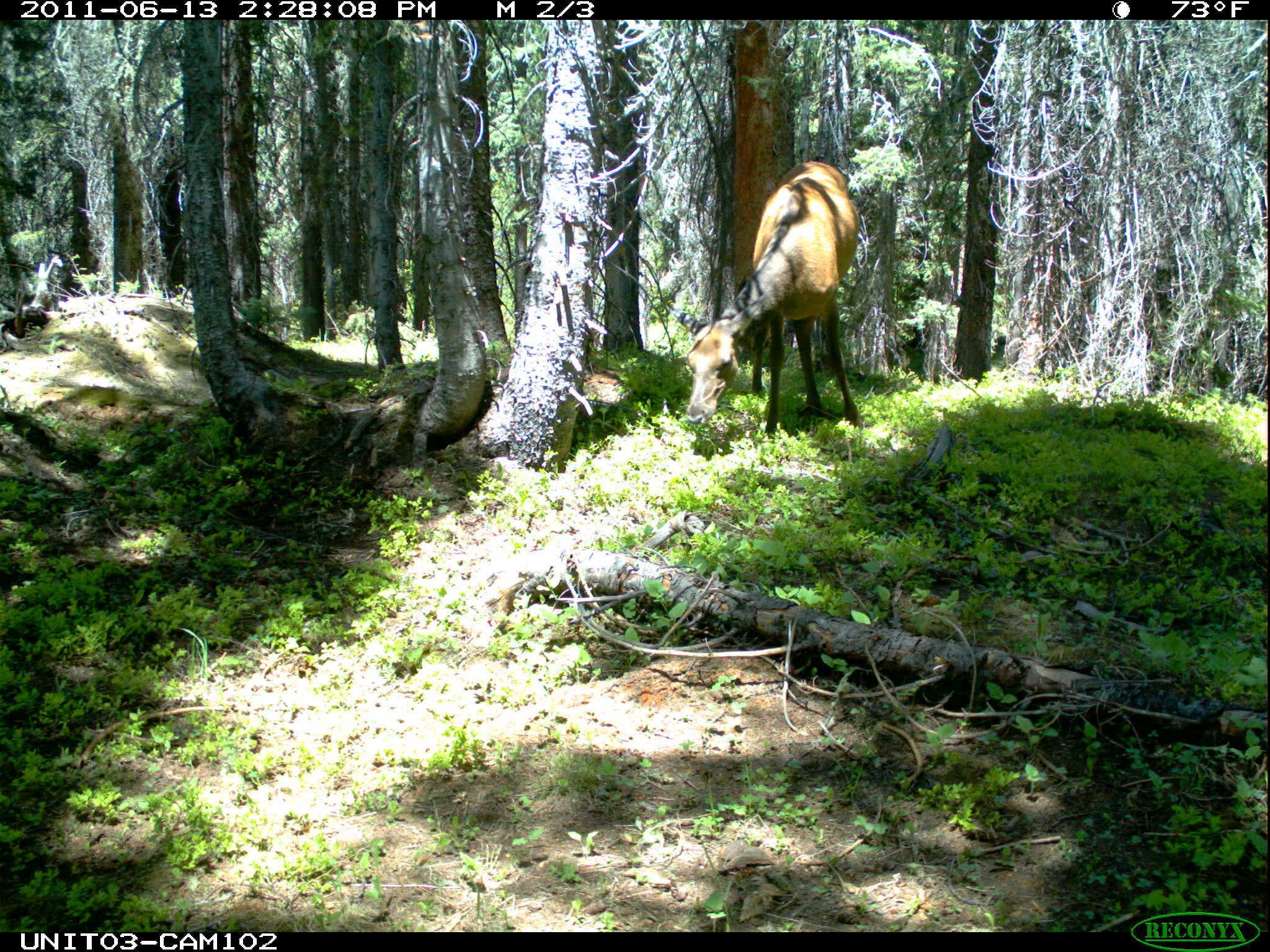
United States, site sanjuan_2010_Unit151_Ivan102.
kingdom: Animalia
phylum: Chordata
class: Mammalia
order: Artiodactyla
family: Cervidae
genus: Cervus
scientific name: Cervus elaphus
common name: red deer